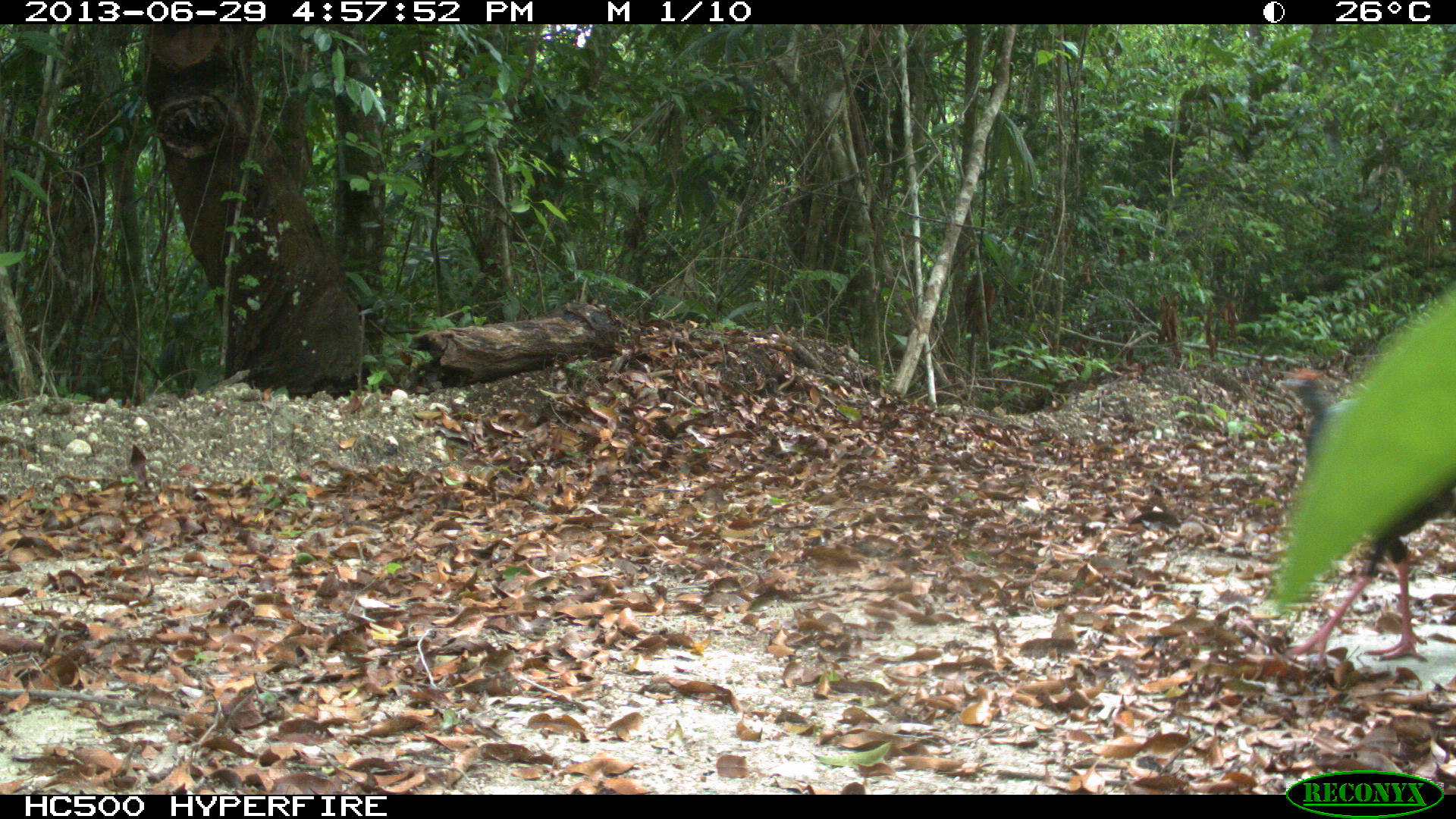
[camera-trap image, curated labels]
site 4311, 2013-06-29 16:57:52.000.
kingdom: Animalia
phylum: Chordata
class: Aves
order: Galliformes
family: Phasianidae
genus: Meleagris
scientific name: Meleagris ocellata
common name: ocellated turkey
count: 2